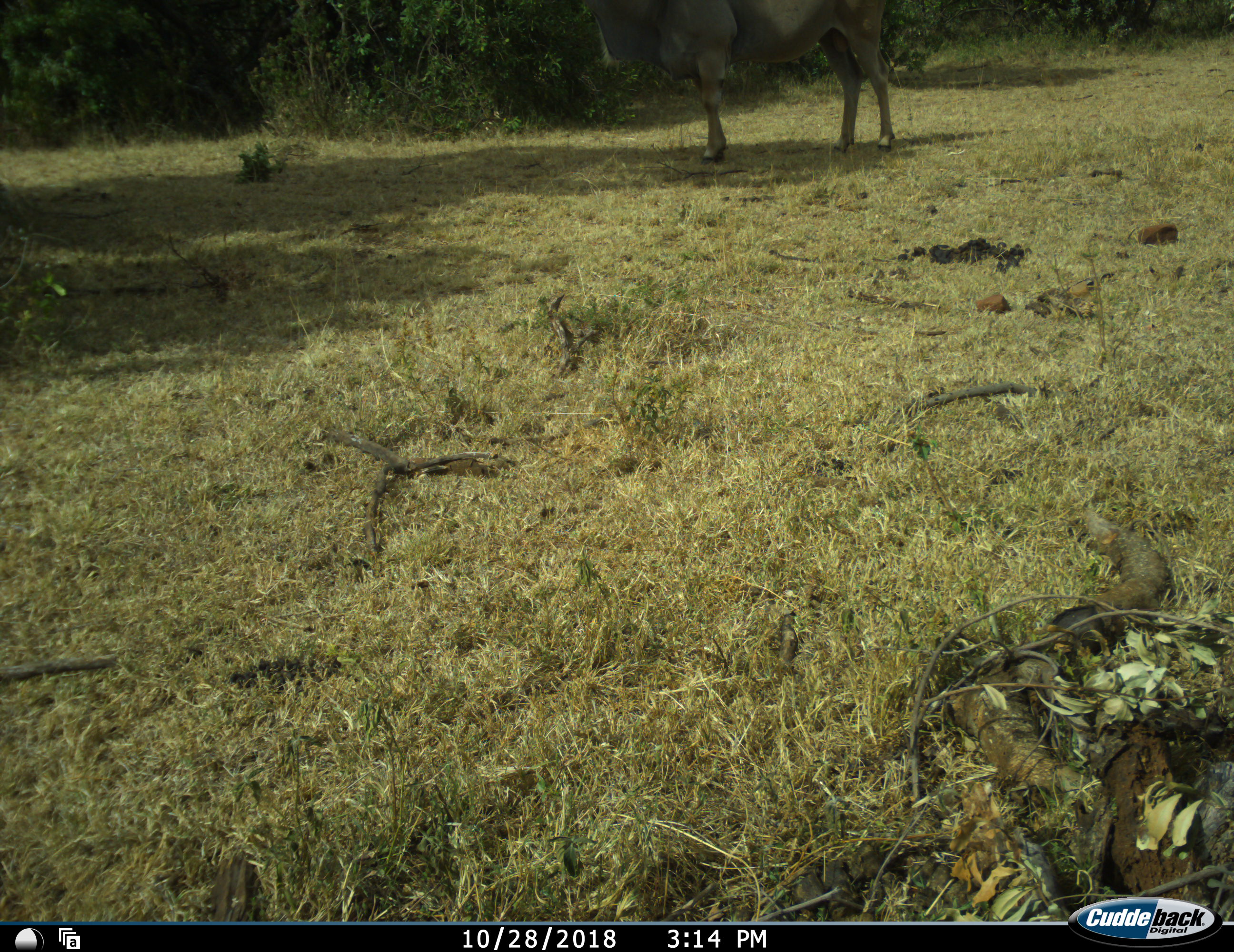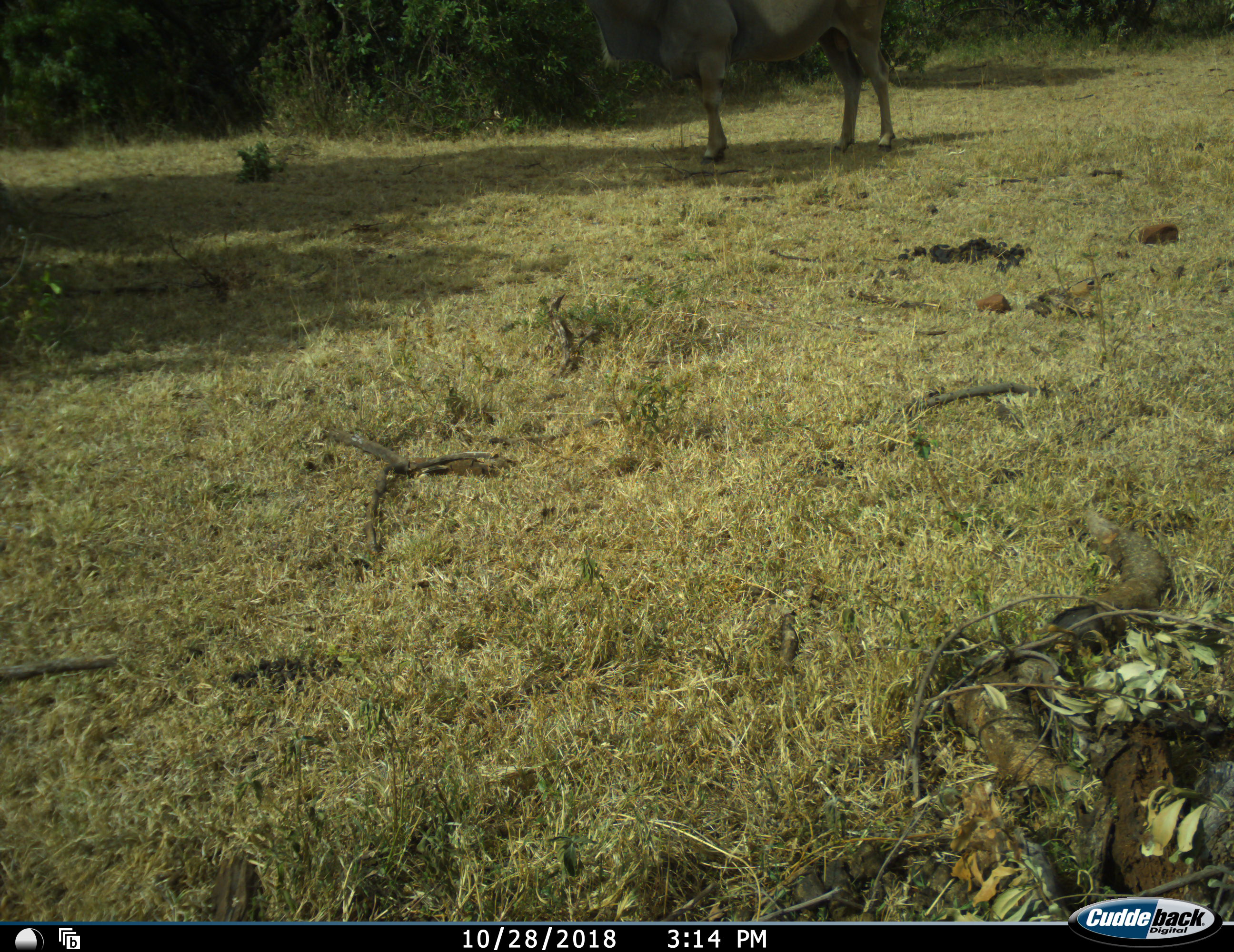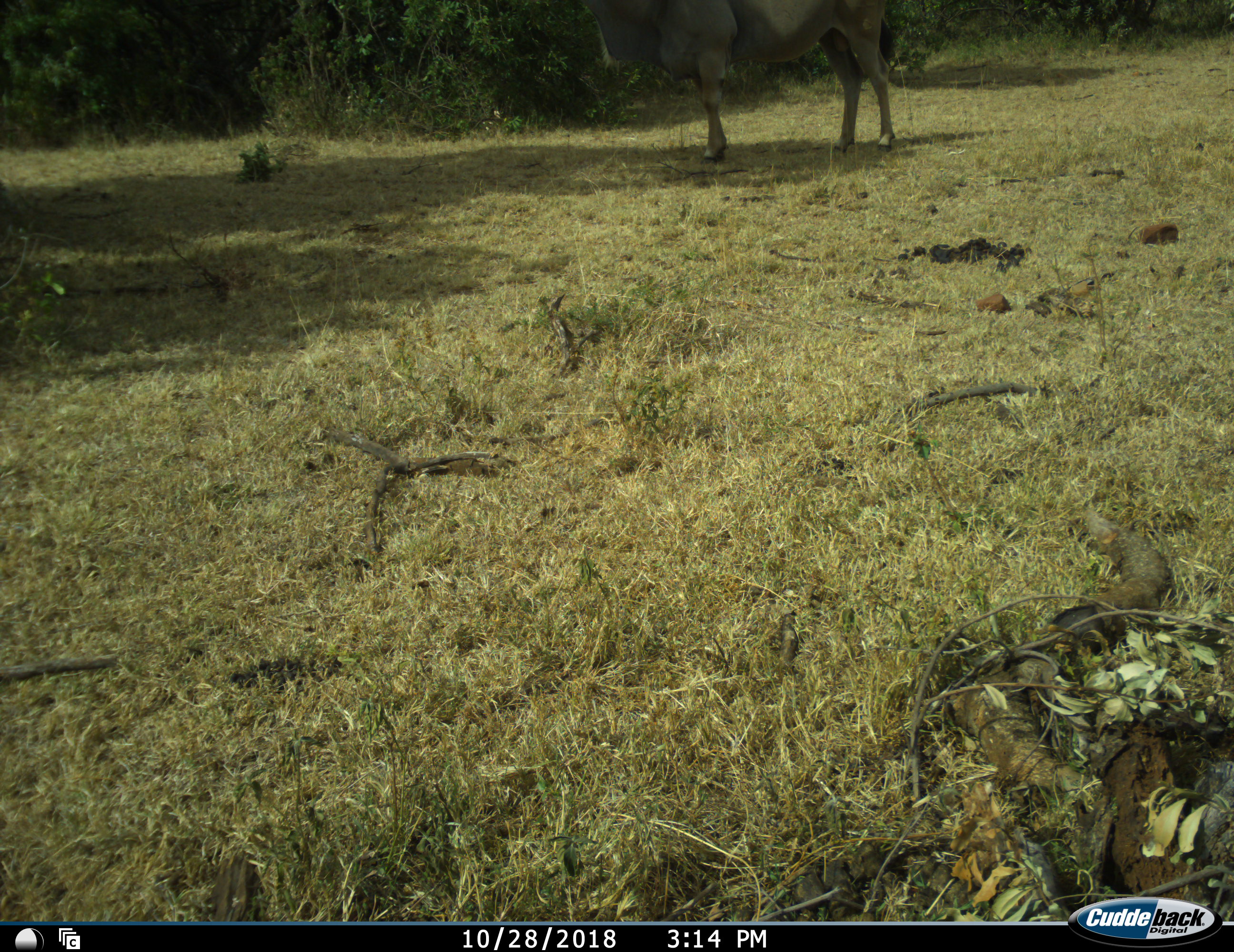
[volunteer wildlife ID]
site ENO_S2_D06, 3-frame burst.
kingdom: Animalia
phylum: Chordata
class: Mammalia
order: Artiodactyla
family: Bovidae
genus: Tragelaphus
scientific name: Tragelaphus oryx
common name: eland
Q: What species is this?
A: Eland (Tragelaphus oryx).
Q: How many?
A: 1.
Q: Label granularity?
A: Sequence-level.